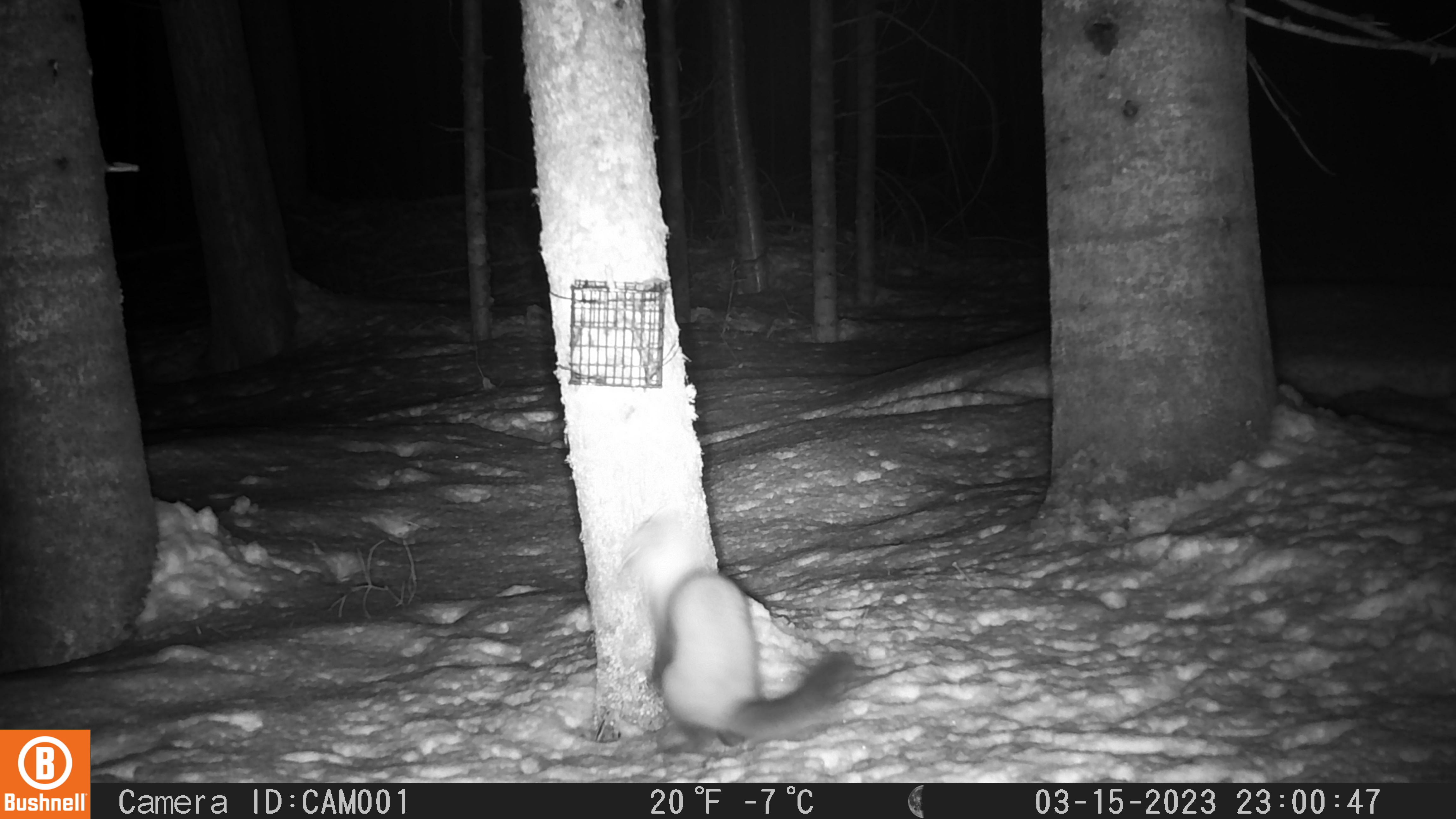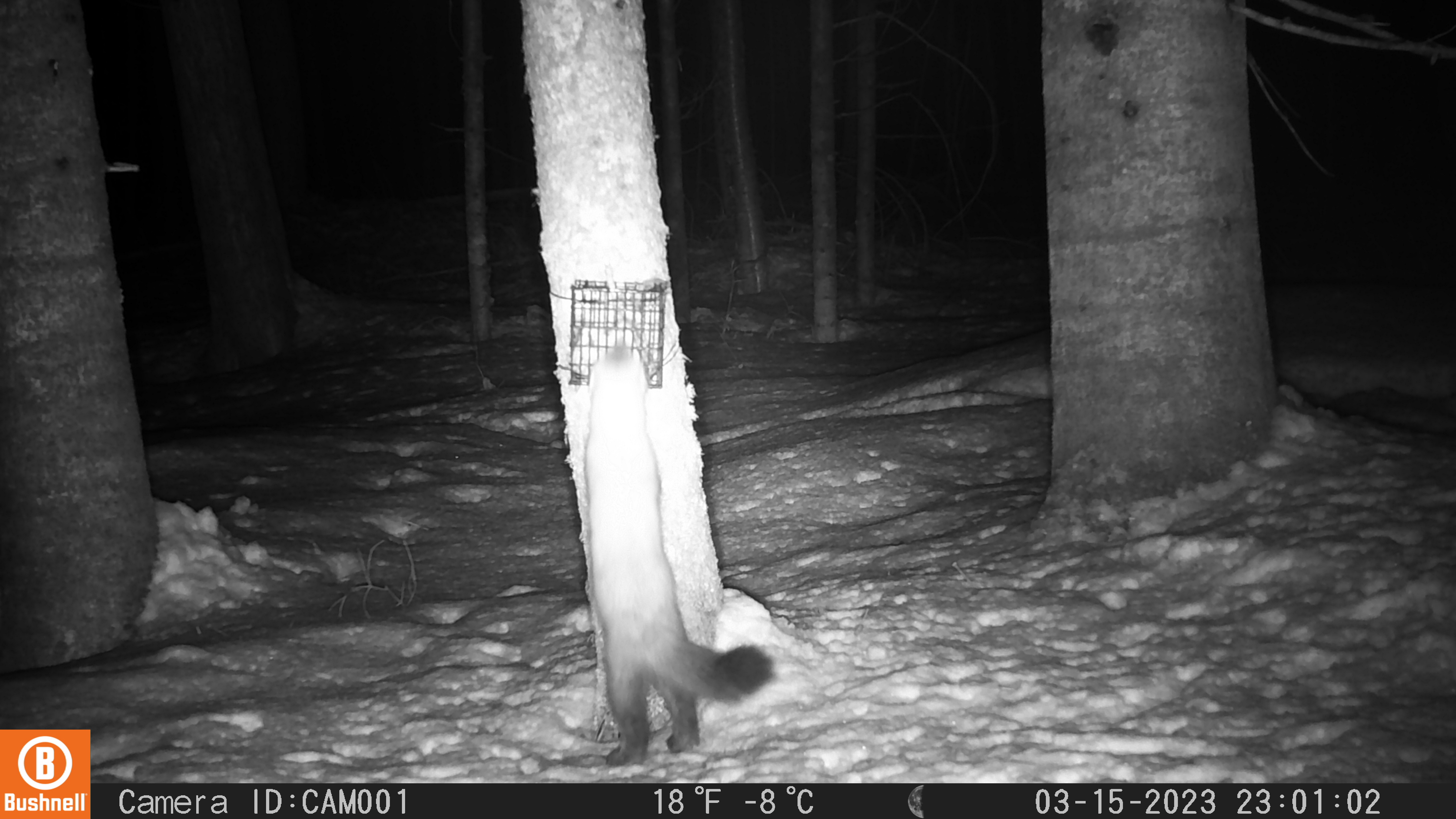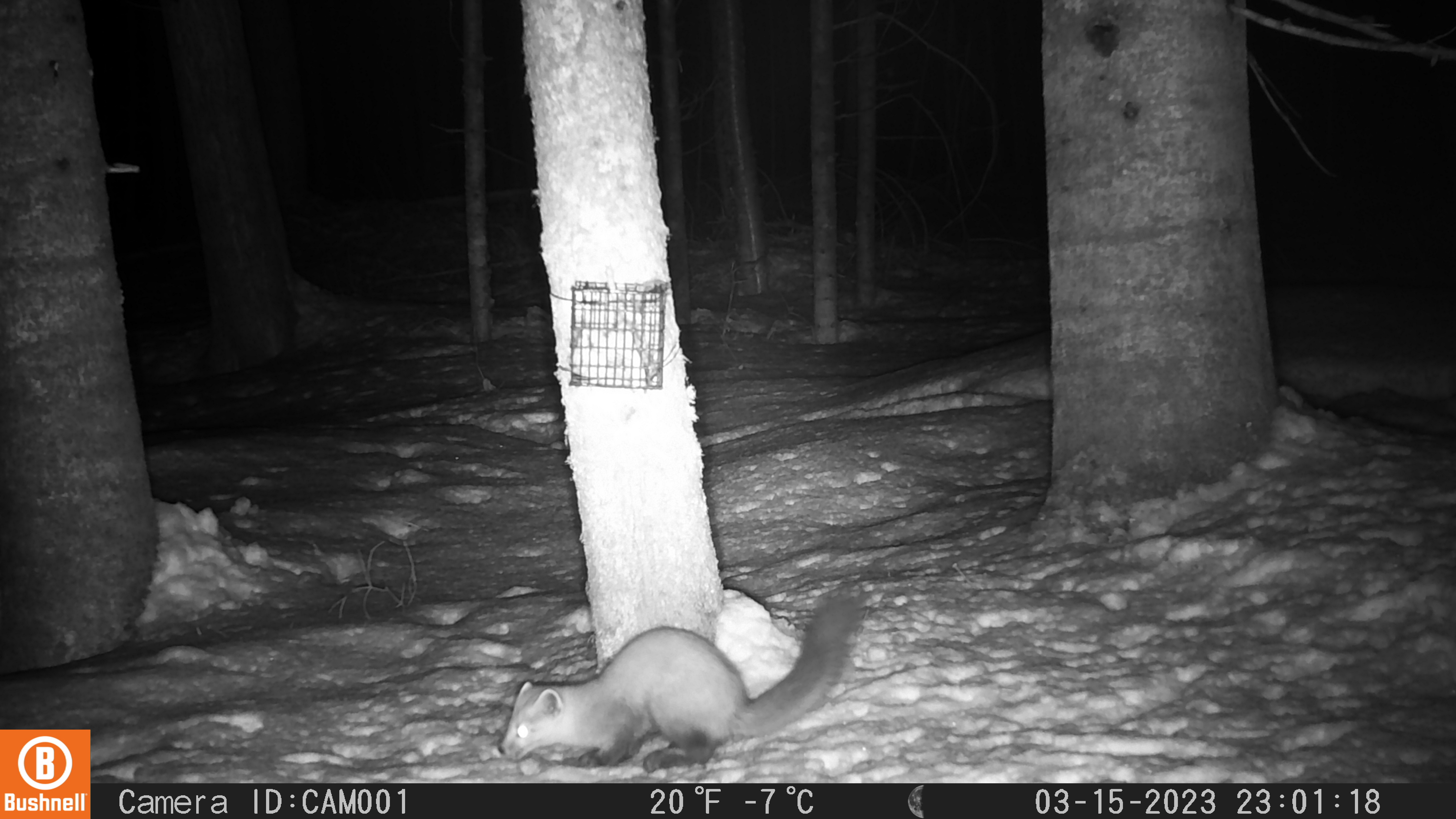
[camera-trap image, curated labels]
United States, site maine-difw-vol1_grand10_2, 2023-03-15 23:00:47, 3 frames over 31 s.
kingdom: Animalia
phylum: Chordata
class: Mammalia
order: Carnivora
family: Mustelidae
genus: Martes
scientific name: Martes americana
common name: american marten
American marten (Martes americana).